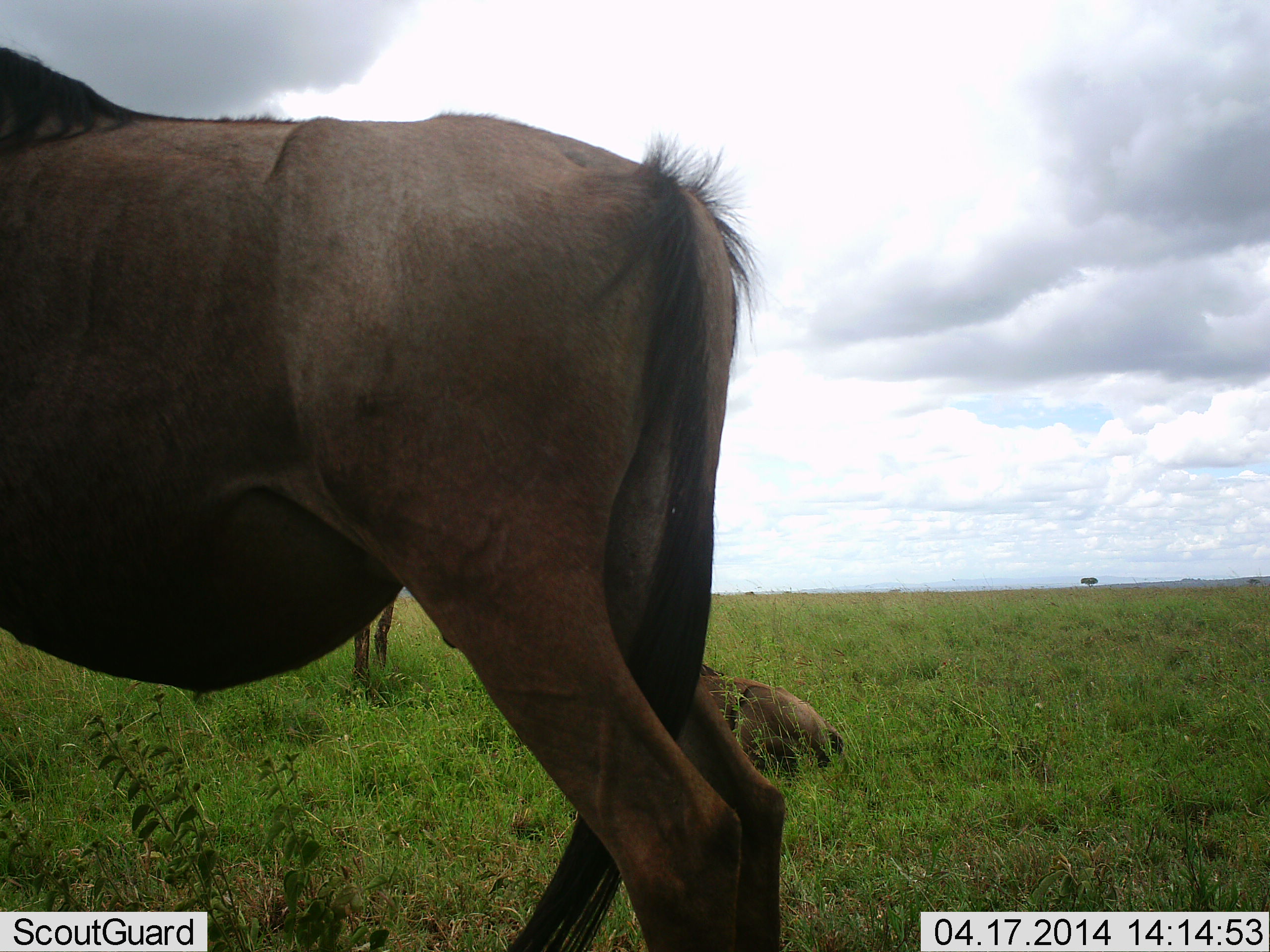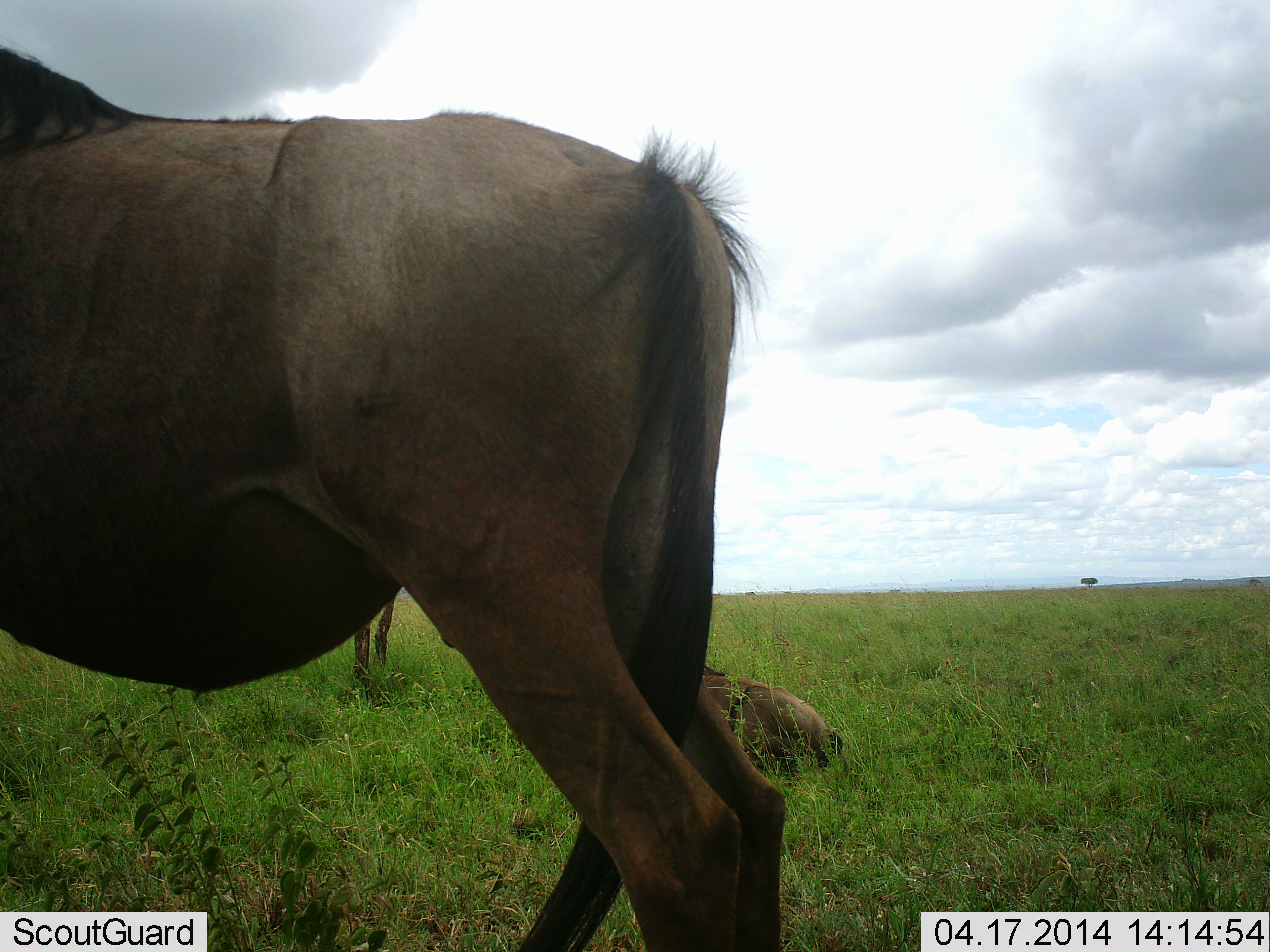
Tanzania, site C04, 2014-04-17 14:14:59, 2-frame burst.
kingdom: Animalia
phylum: Chordata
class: Mammalia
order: Artiodactyla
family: Bovidae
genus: Connochaetes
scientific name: Connochaetes taurinus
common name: blue wildebeest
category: wildebeest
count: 3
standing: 80%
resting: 100%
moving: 0%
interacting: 0%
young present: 0%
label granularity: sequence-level